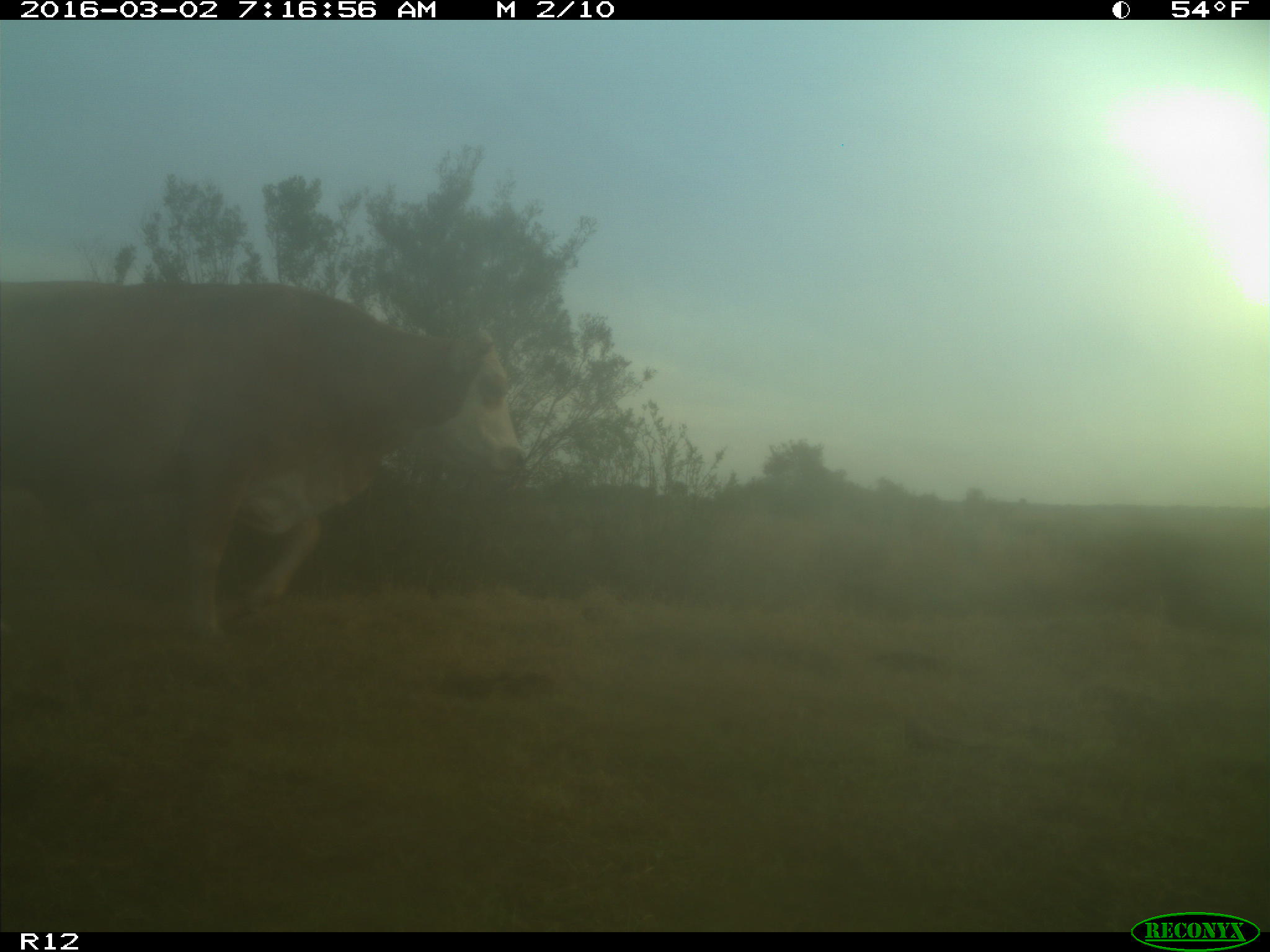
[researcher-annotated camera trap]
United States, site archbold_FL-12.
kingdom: Animalia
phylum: Chordata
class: Mammalia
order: Artiodactyla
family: Bovidae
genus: Bos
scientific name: Bos taurus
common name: domestic cow